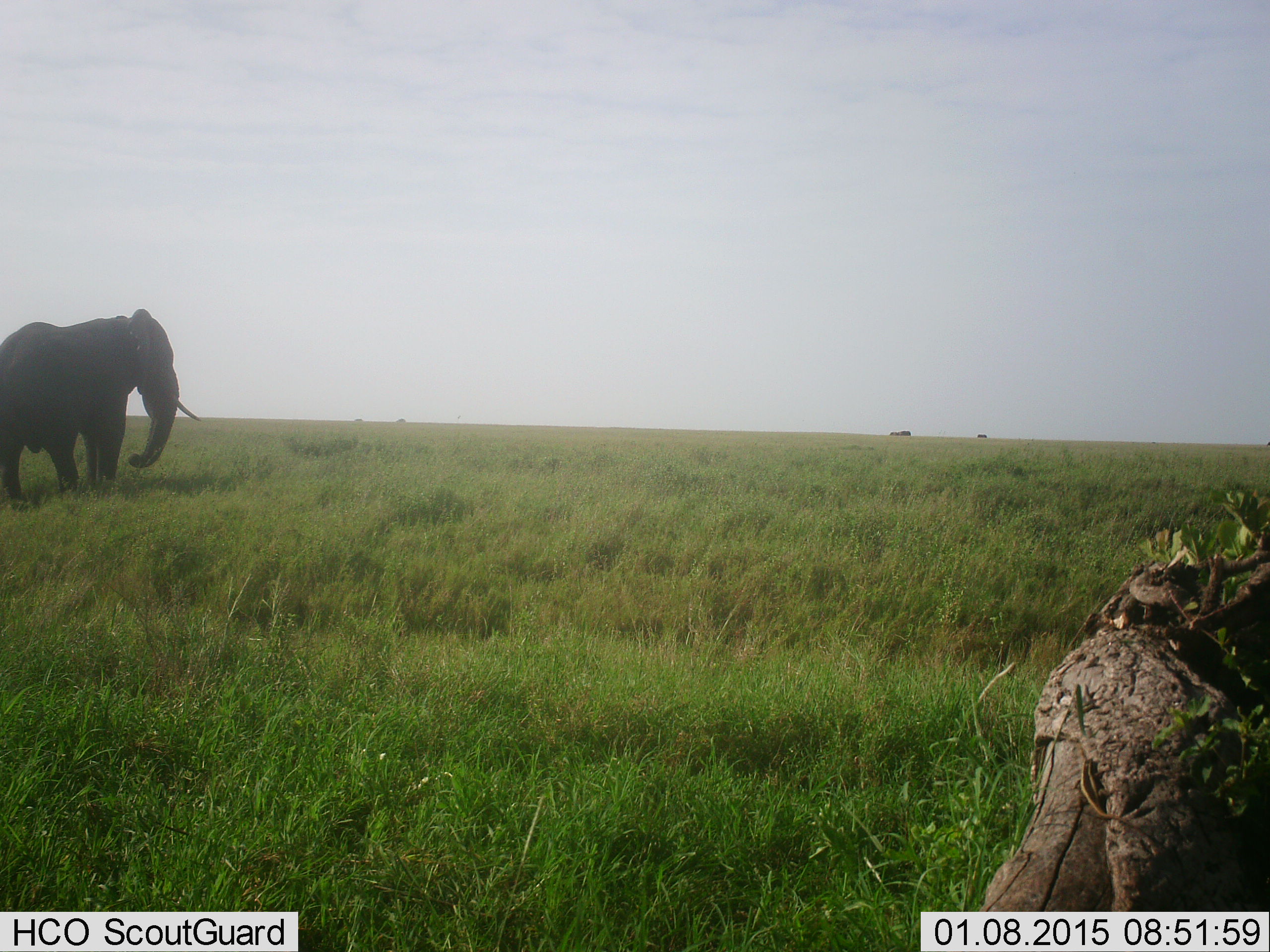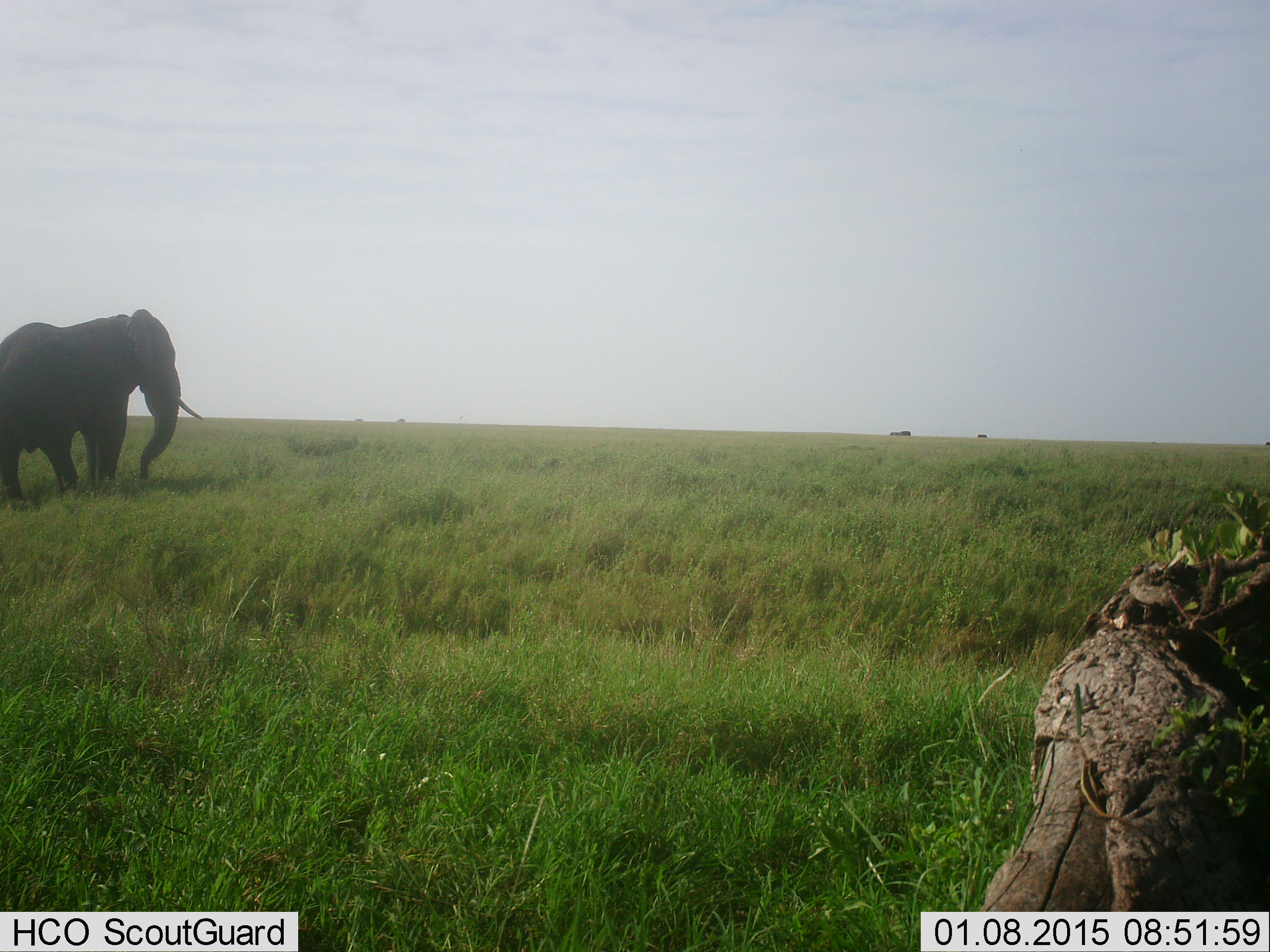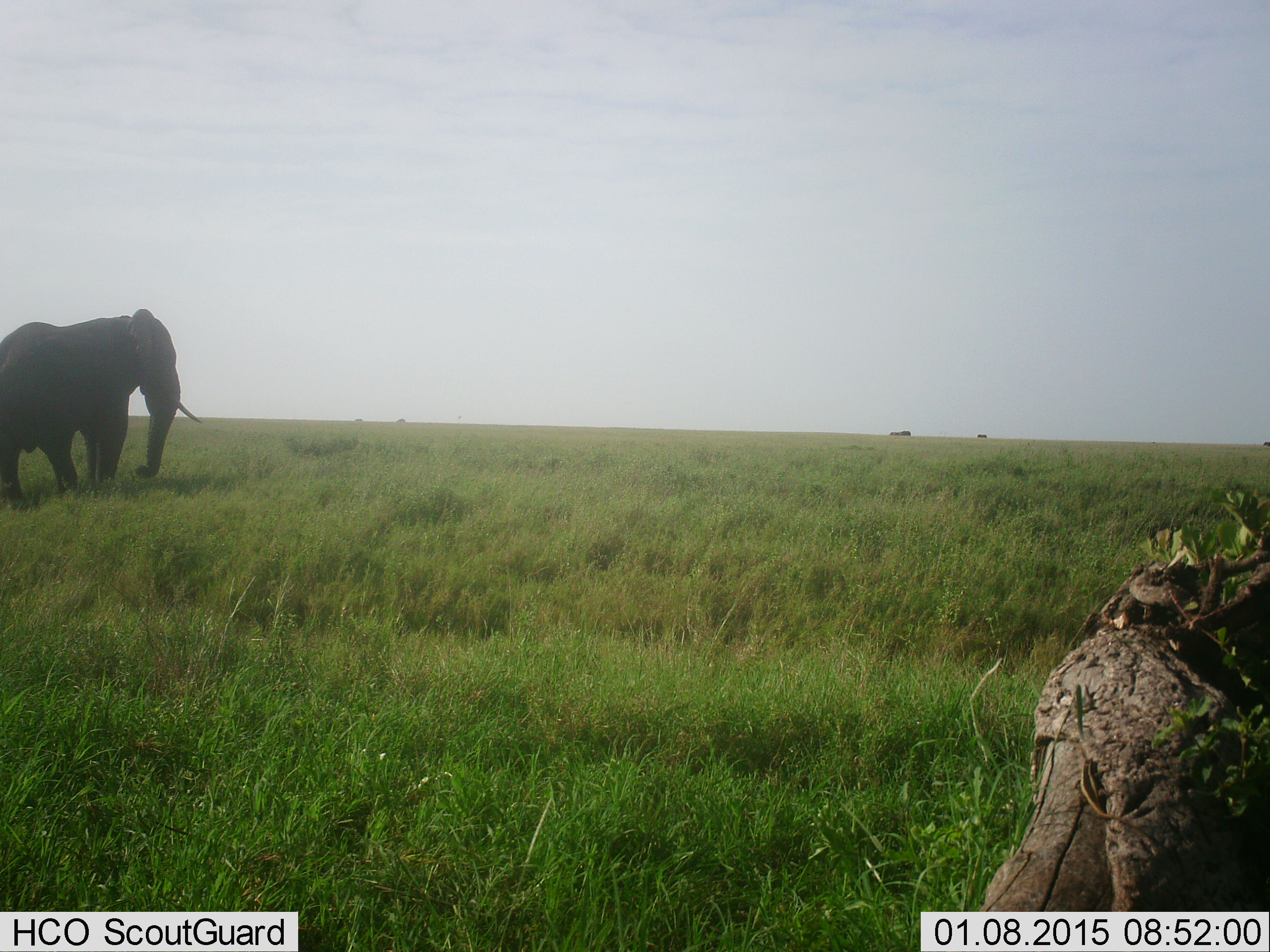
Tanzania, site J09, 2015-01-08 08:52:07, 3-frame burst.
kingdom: Animalia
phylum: Chordata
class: Mammalia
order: Proboscidea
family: Elephantidae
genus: Loxodonta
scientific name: Loxodonta africana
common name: african bush elephant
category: elephant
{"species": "elephant (african bush elephant) (Loxodonta africana)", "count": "1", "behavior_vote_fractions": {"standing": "80%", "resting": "0%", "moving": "10%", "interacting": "0%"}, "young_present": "0%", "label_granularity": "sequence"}